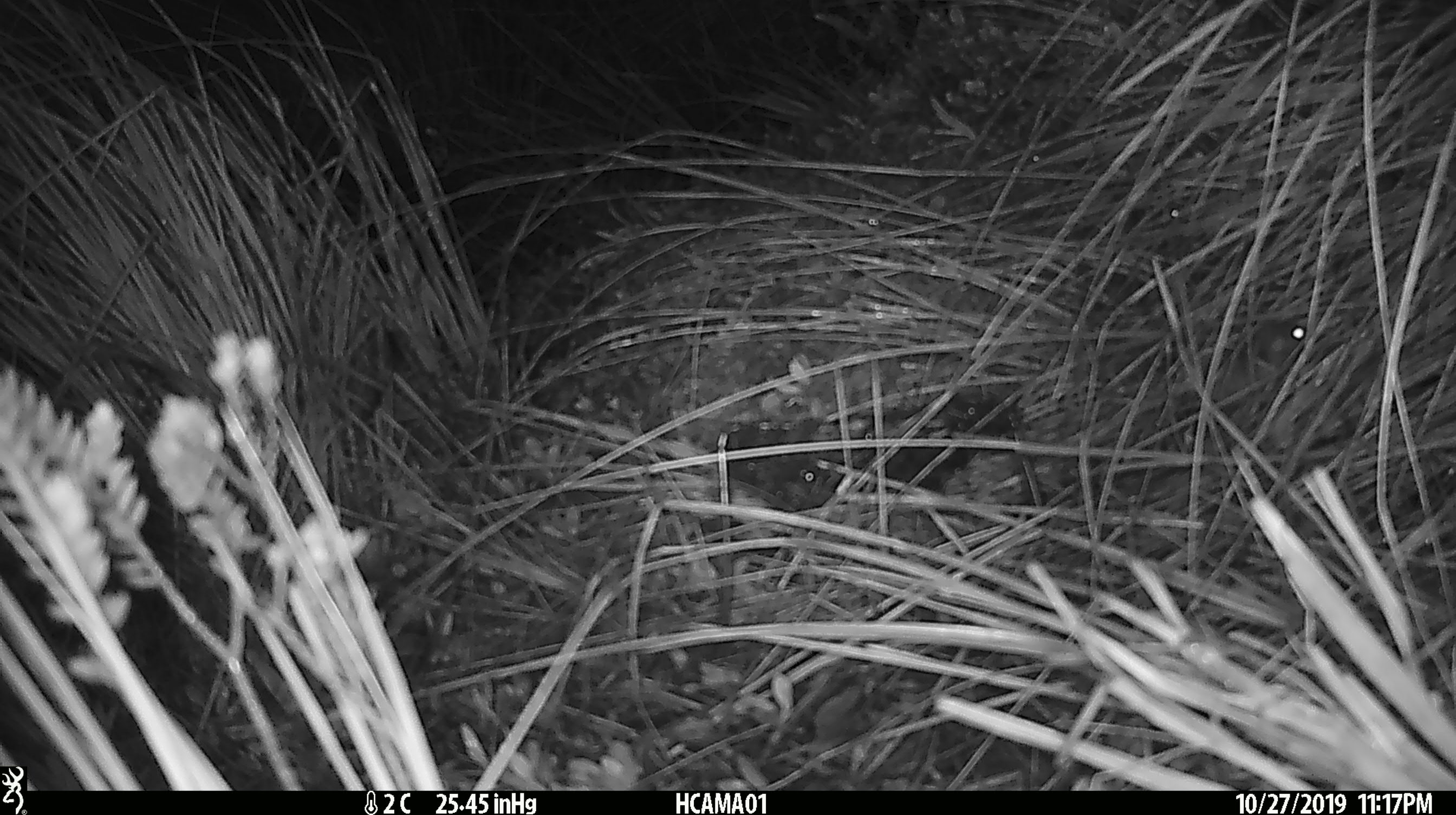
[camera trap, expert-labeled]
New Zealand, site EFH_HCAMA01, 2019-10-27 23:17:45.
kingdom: Animalia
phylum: Chordata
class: Mammalia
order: Rodentia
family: Muridae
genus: Mus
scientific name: Mus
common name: mouse